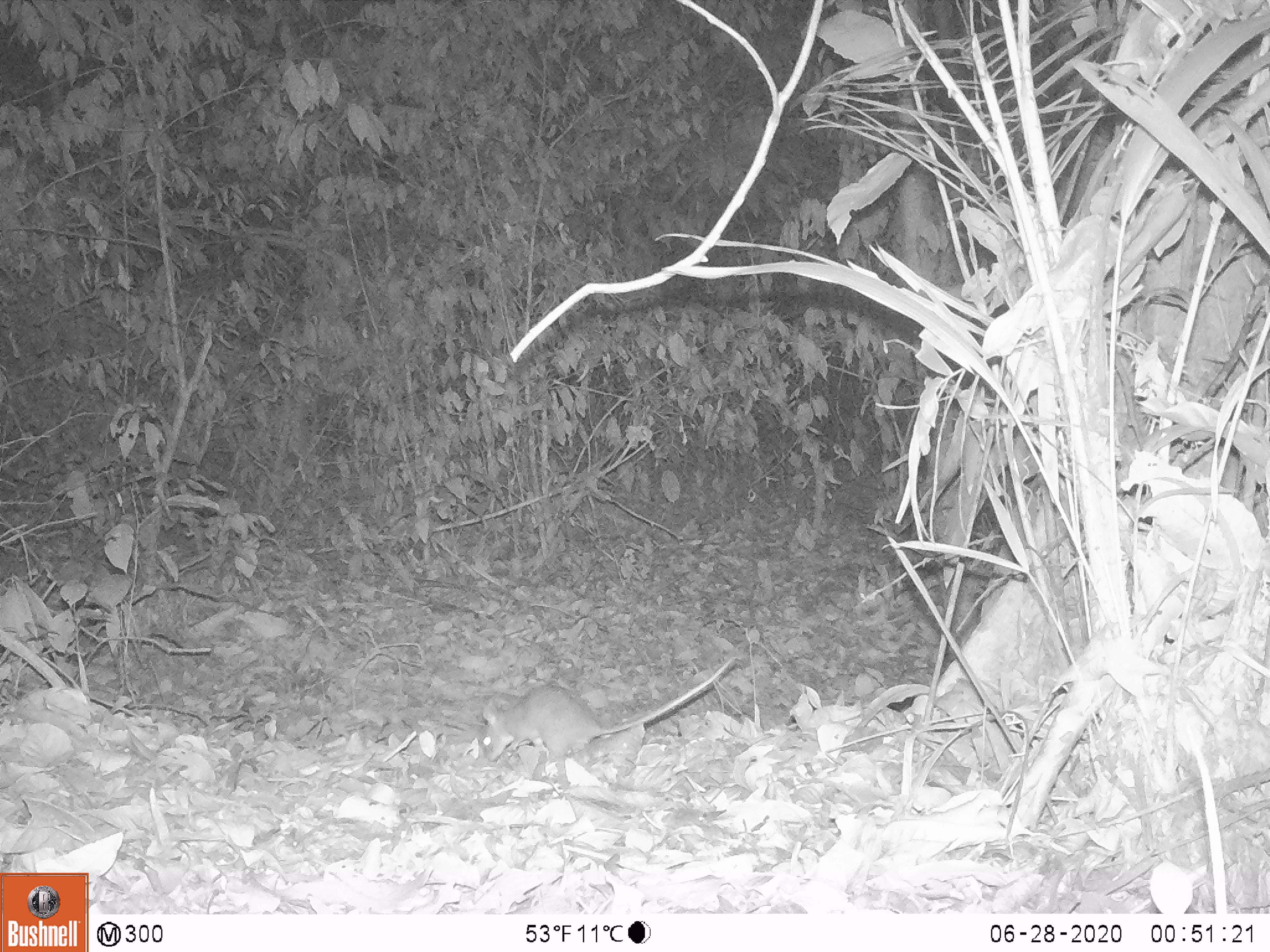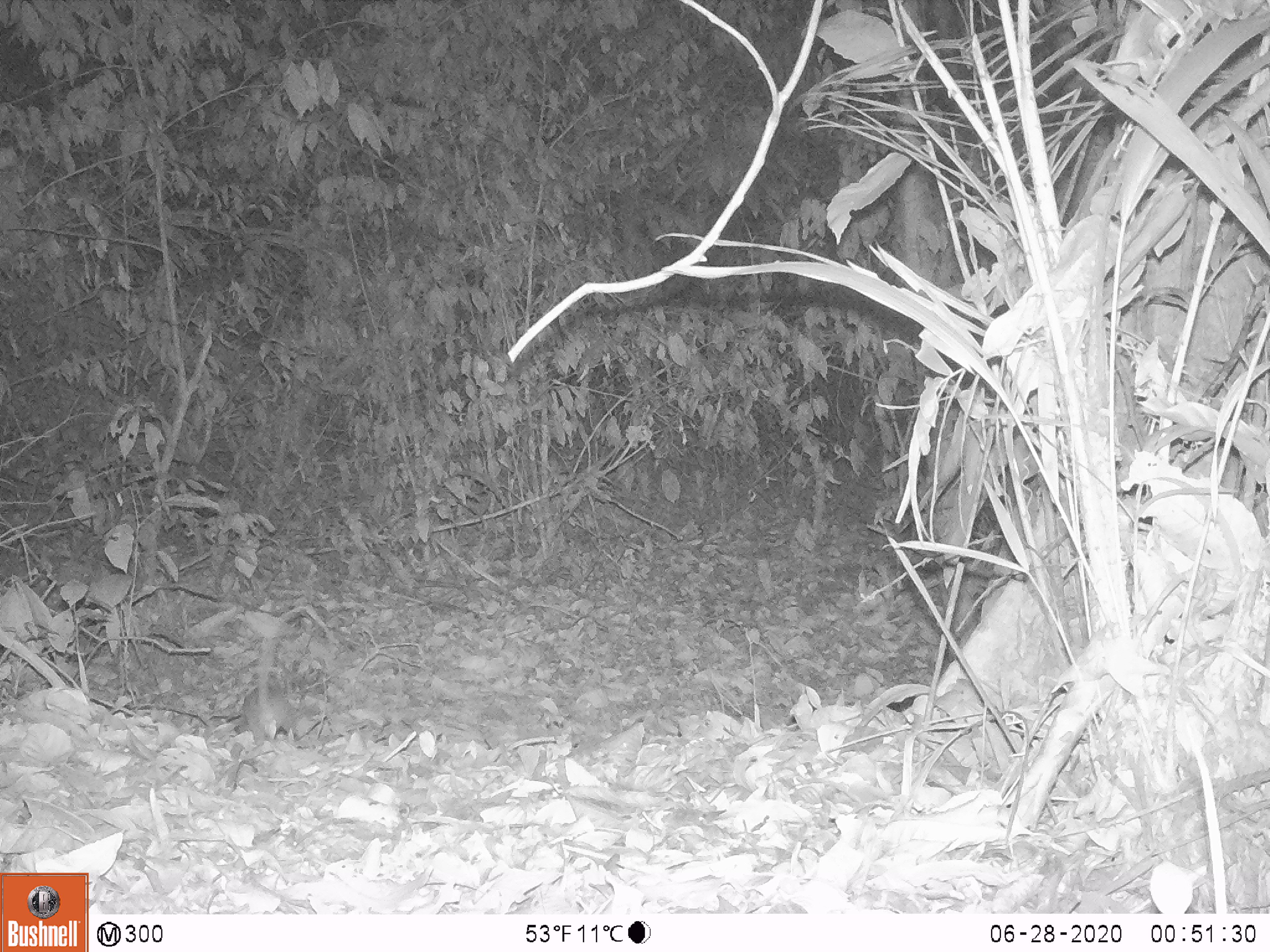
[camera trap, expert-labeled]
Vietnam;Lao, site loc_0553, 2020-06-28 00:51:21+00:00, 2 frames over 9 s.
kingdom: Animalia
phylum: Chordata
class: Mammalia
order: Rodentia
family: Muridae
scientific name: Muridae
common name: old-world mice and rats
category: unidentified murid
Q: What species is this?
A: Unidentified murid (old-world mice and rats) (Muridae).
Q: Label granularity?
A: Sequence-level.